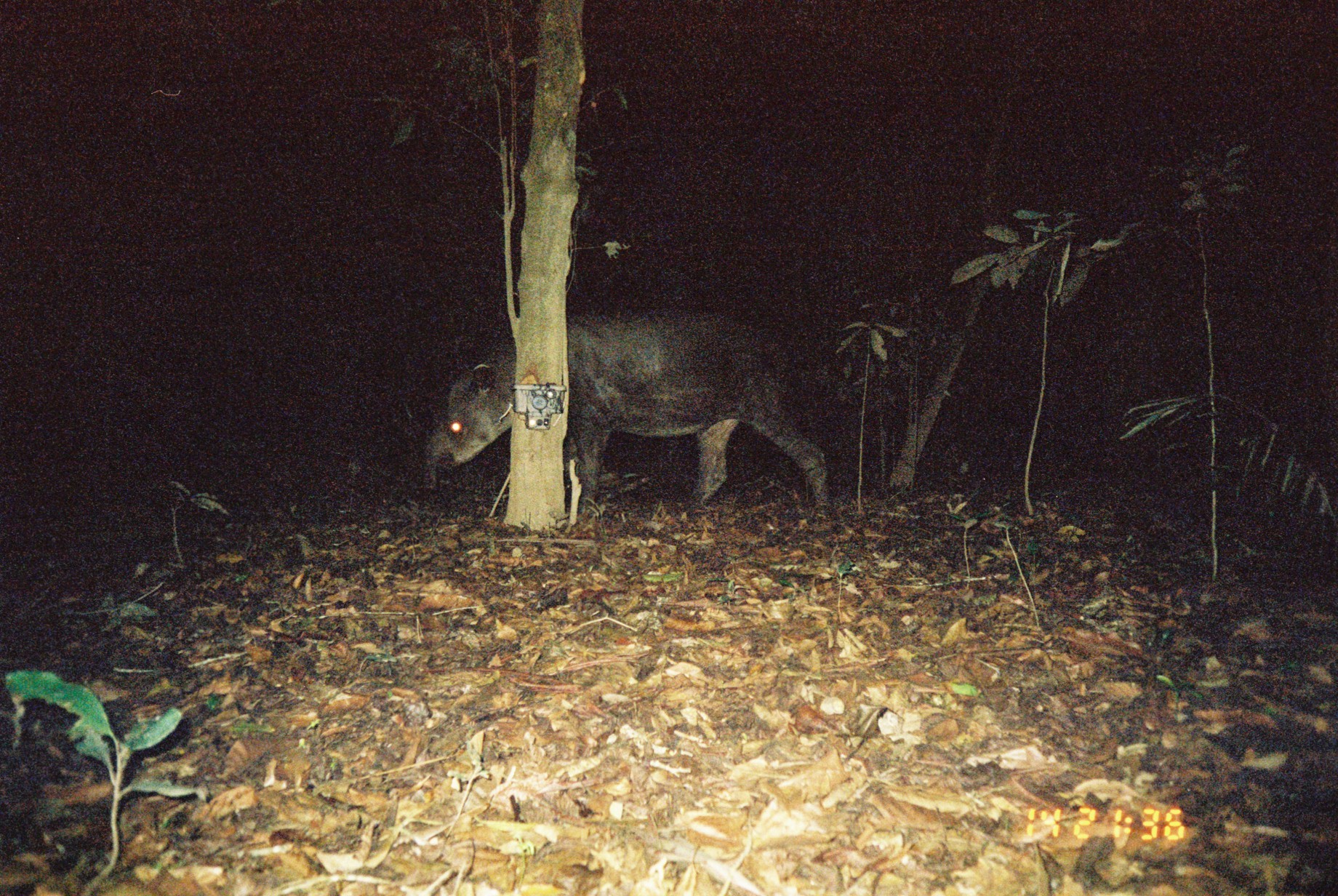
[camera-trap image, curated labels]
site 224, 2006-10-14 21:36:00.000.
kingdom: Animalia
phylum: Chordata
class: Mammalia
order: Perissodactyla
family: Tapiridae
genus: Tapirus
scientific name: Tapirus terrestris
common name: south american tapir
Tapirus terrestris (south american tapir).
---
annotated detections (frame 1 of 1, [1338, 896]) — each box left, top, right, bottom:
tapirus terrestris: 422, 294, 840, 540